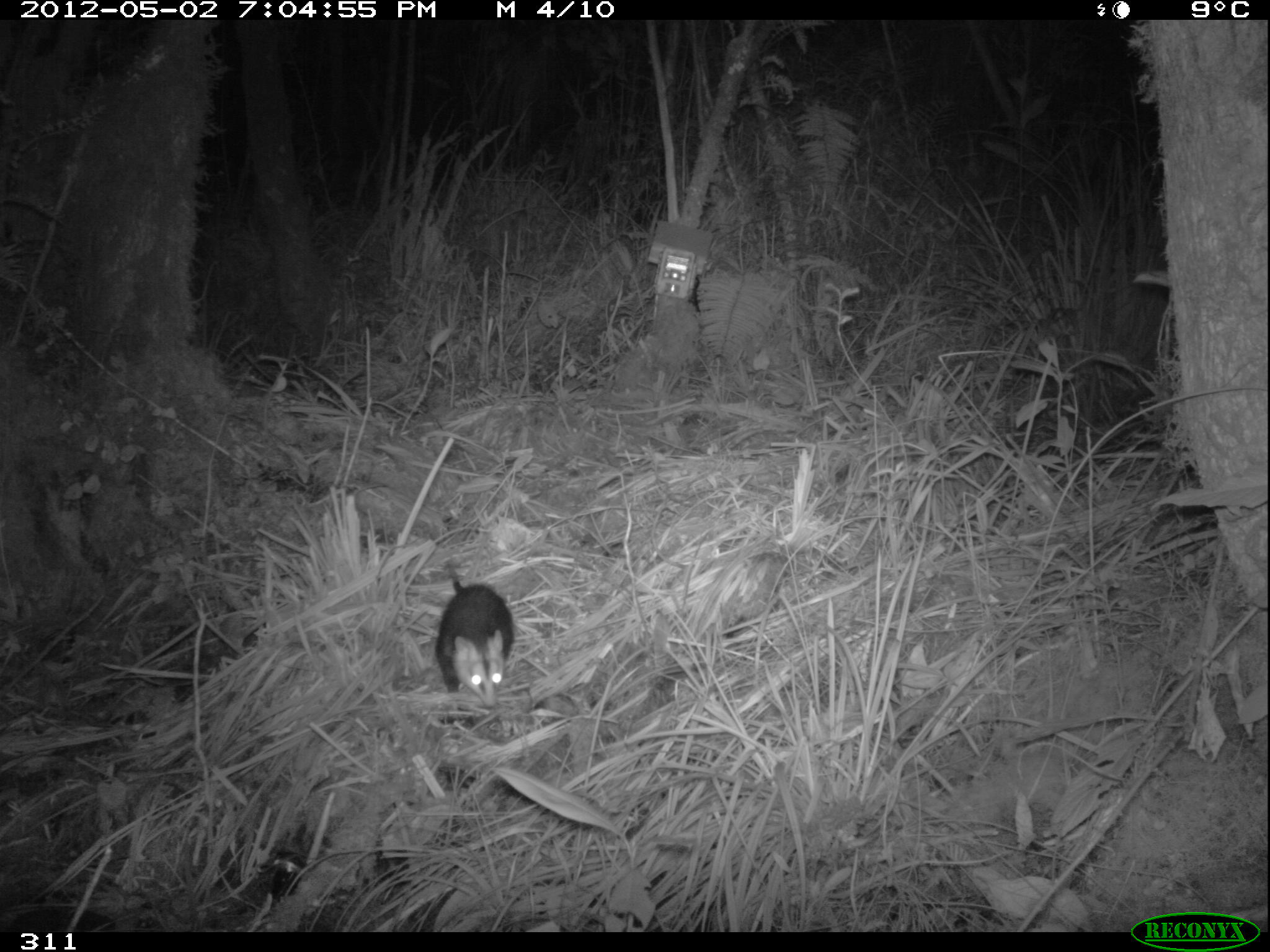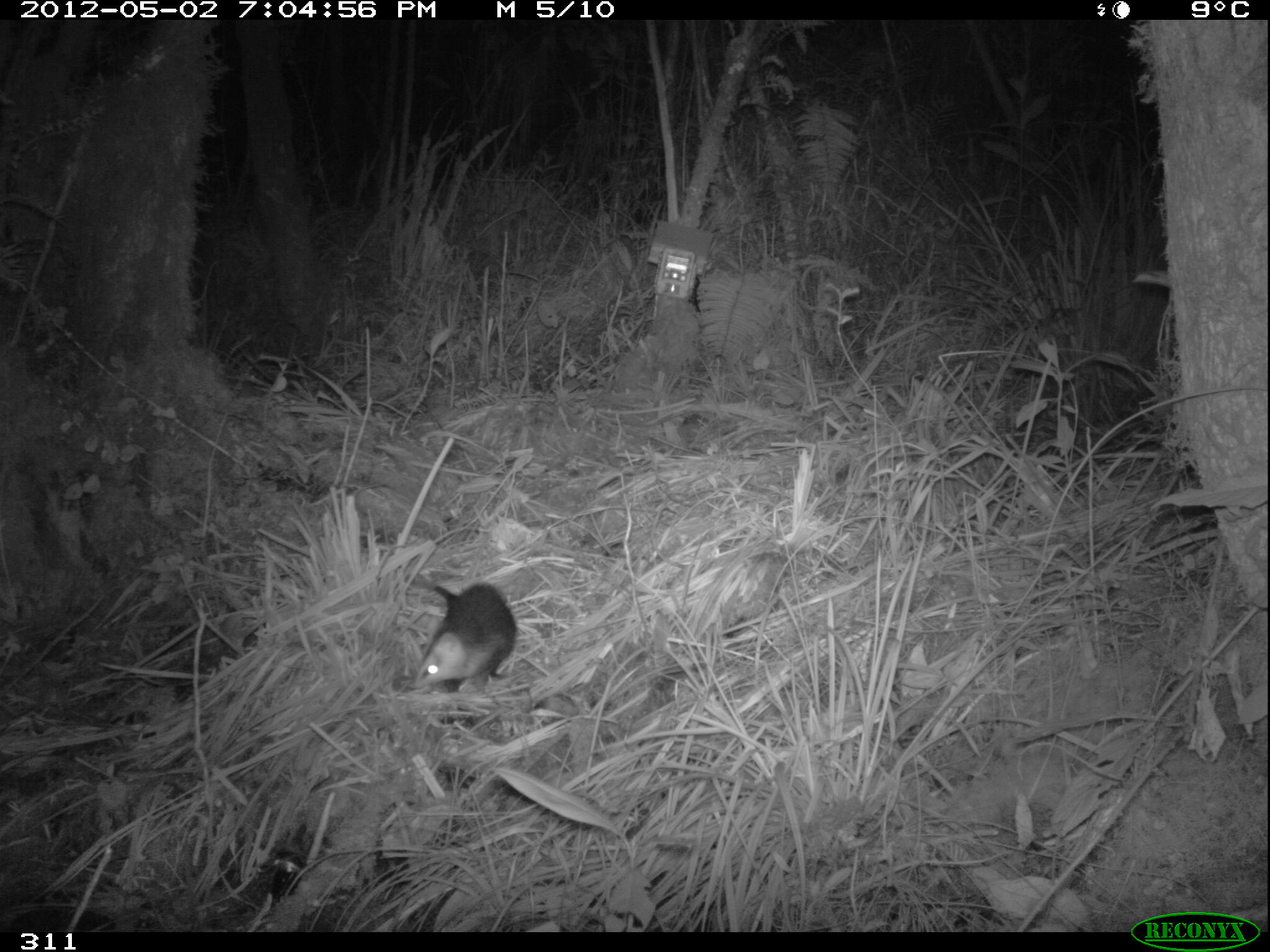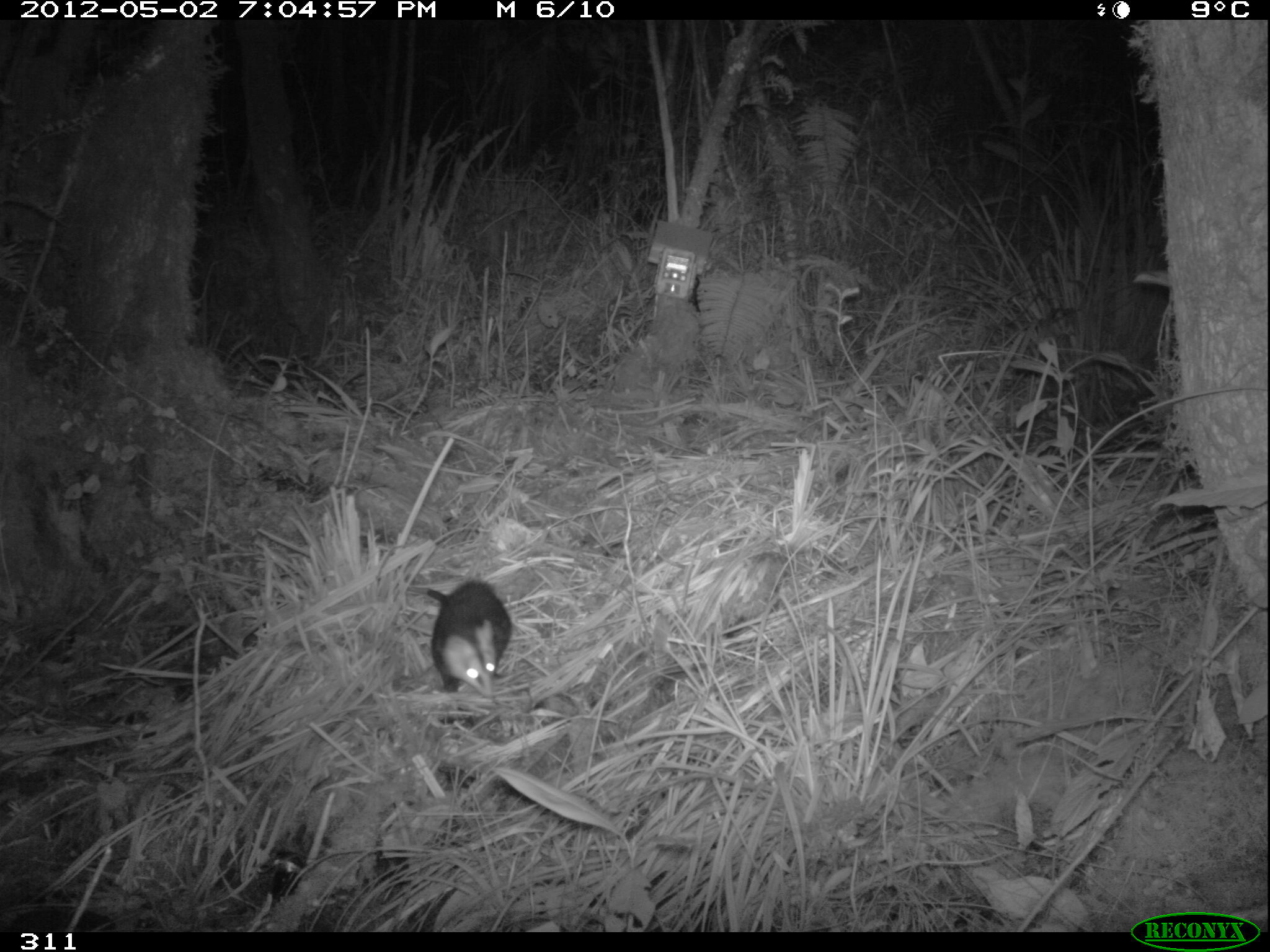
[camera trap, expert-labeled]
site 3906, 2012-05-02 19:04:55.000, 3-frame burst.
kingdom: Animalia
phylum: Chordata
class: Mammalia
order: Didelphimorphia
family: Didelphidae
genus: Didelphis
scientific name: Didelphis pernigra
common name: andean white-eared opossum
Didelphis pernigra (andean white-eared opossum).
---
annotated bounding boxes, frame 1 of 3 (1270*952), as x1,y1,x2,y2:
didelphis pernigra: 433,557,515,708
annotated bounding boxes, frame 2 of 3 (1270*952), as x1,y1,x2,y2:
didelphis pernigra: 404,572,517,695